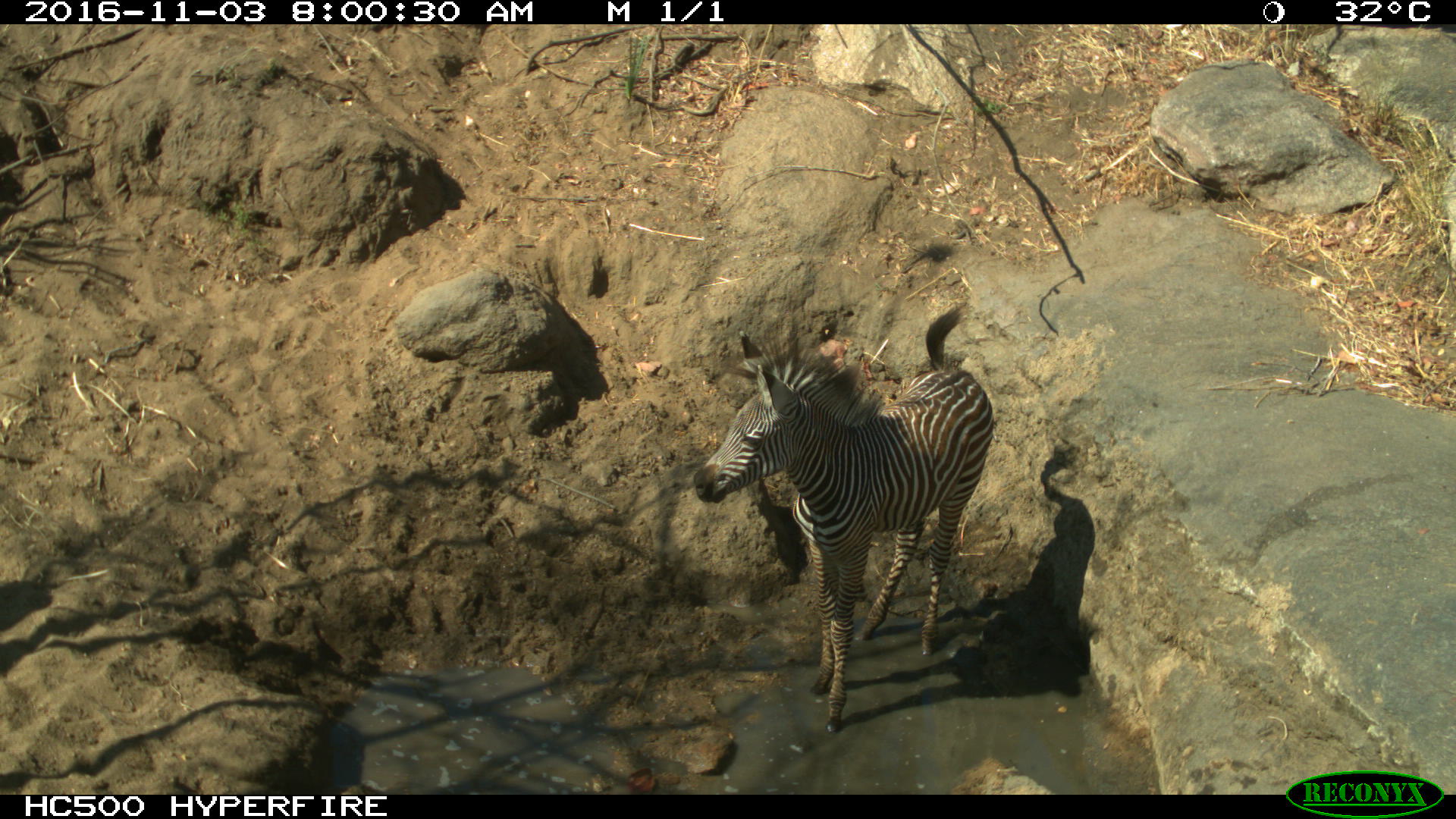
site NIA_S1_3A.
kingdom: Animalia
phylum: Chordata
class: Mammalia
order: Perissodactyla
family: Equidae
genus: Equus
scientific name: Equus quagga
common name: plains zebra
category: zebraplains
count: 1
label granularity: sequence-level